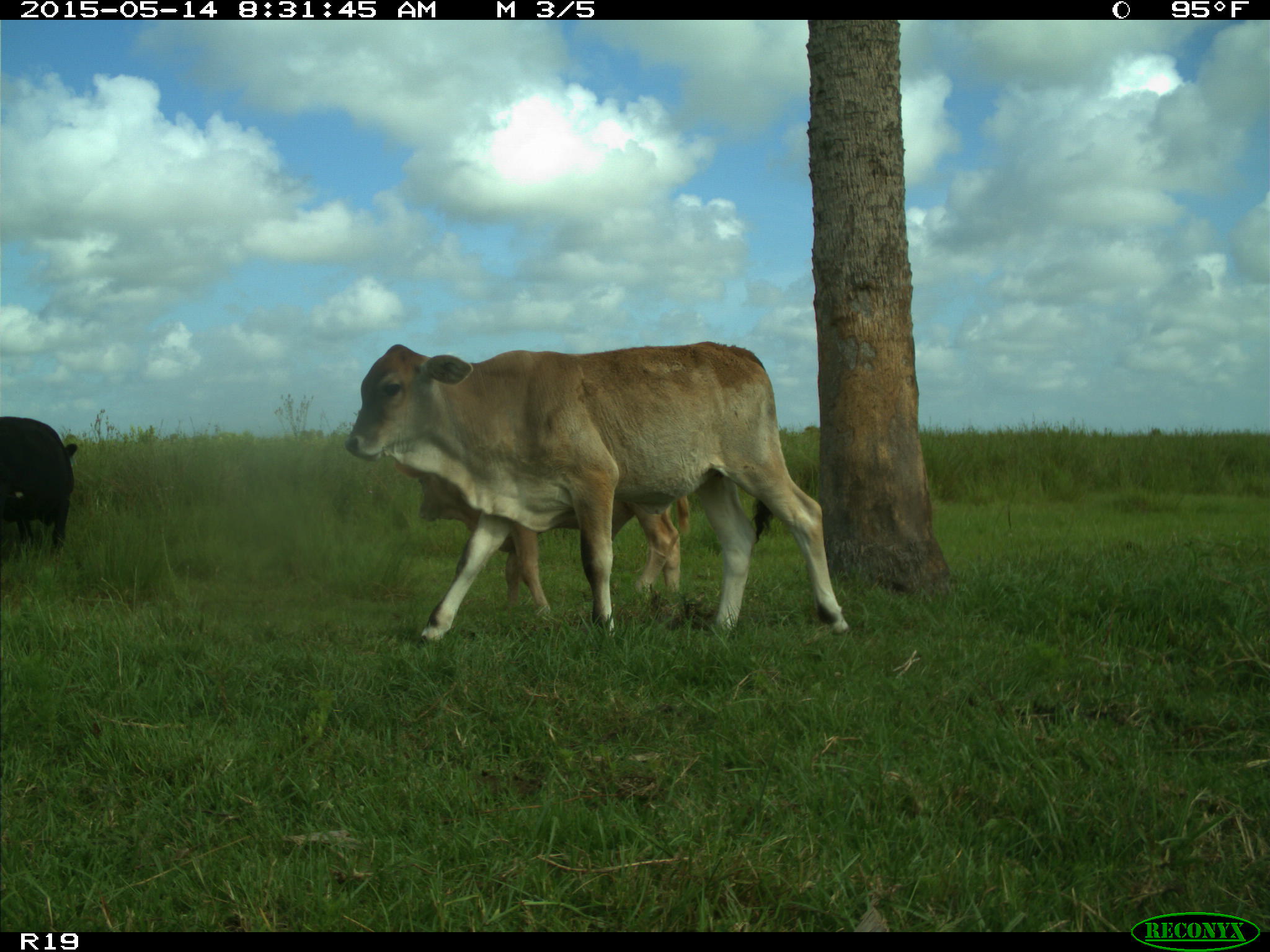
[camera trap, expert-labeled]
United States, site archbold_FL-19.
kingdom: Animalia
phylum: Chordata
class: Mammalia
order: Artiodactyla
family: Bovidae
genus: Bos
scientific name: Bos taurus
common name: domestic cow